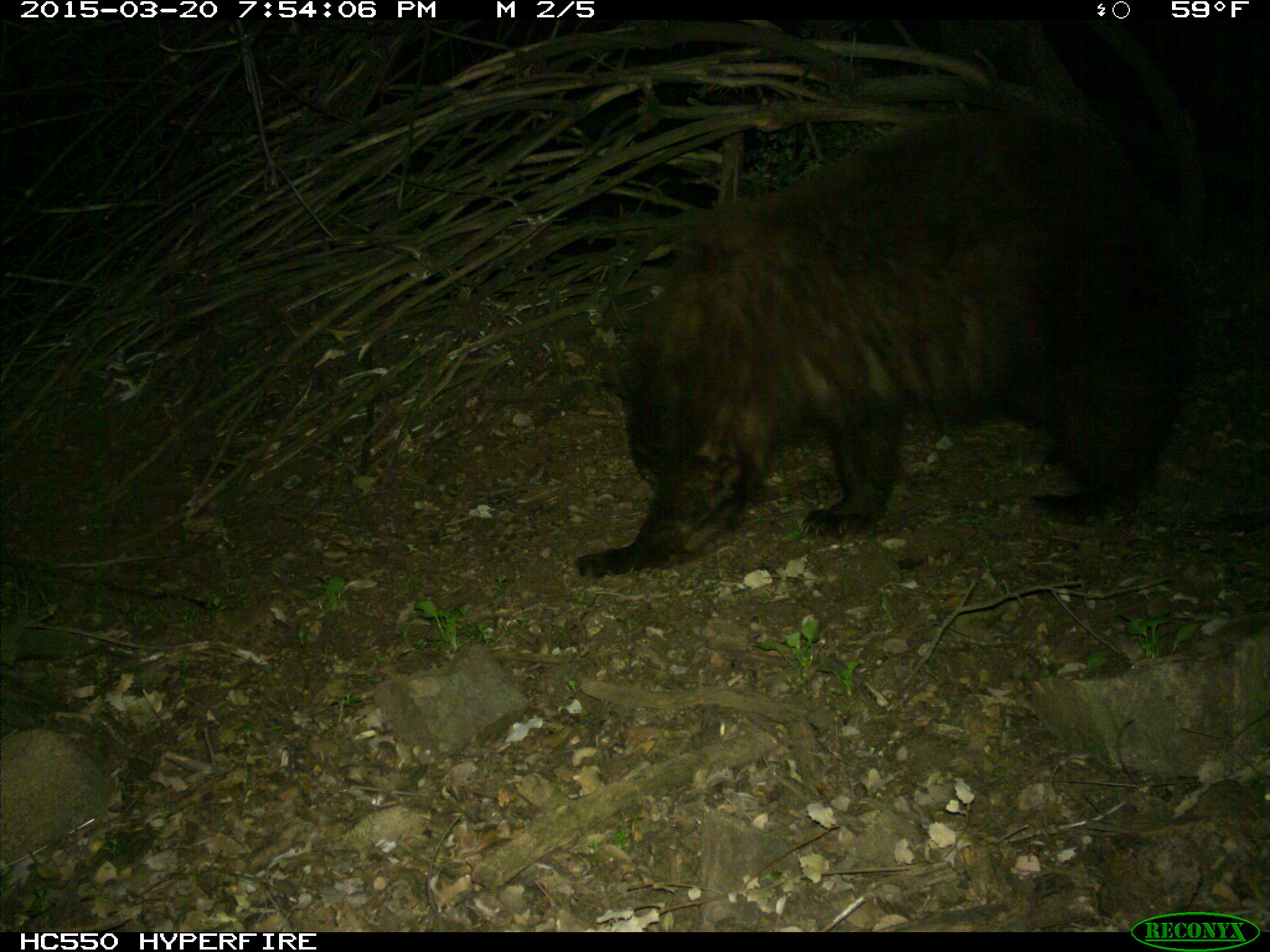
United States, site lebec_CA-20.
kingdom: Animalia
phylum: Chordata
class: Mammalia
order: Carnivora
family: Ursidae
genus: Ursus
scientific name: Ursus americanus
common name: american black bear